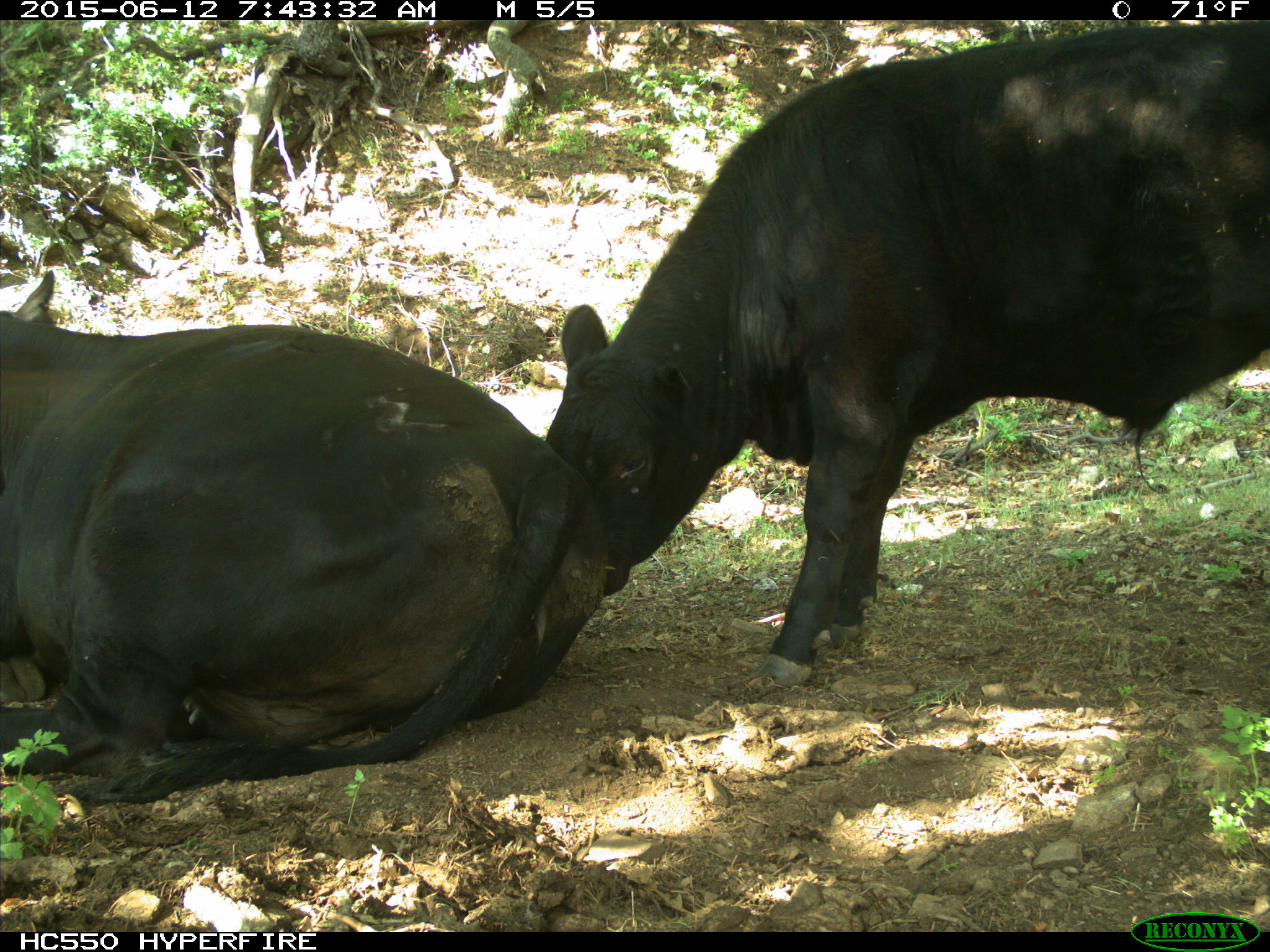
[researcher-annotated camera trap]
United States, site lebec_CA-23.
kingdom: Animalia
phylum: Chordata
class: Mammalia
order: Artiodactyla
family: Bovidae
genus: Bos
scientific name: Bos taurus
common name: domestic cow